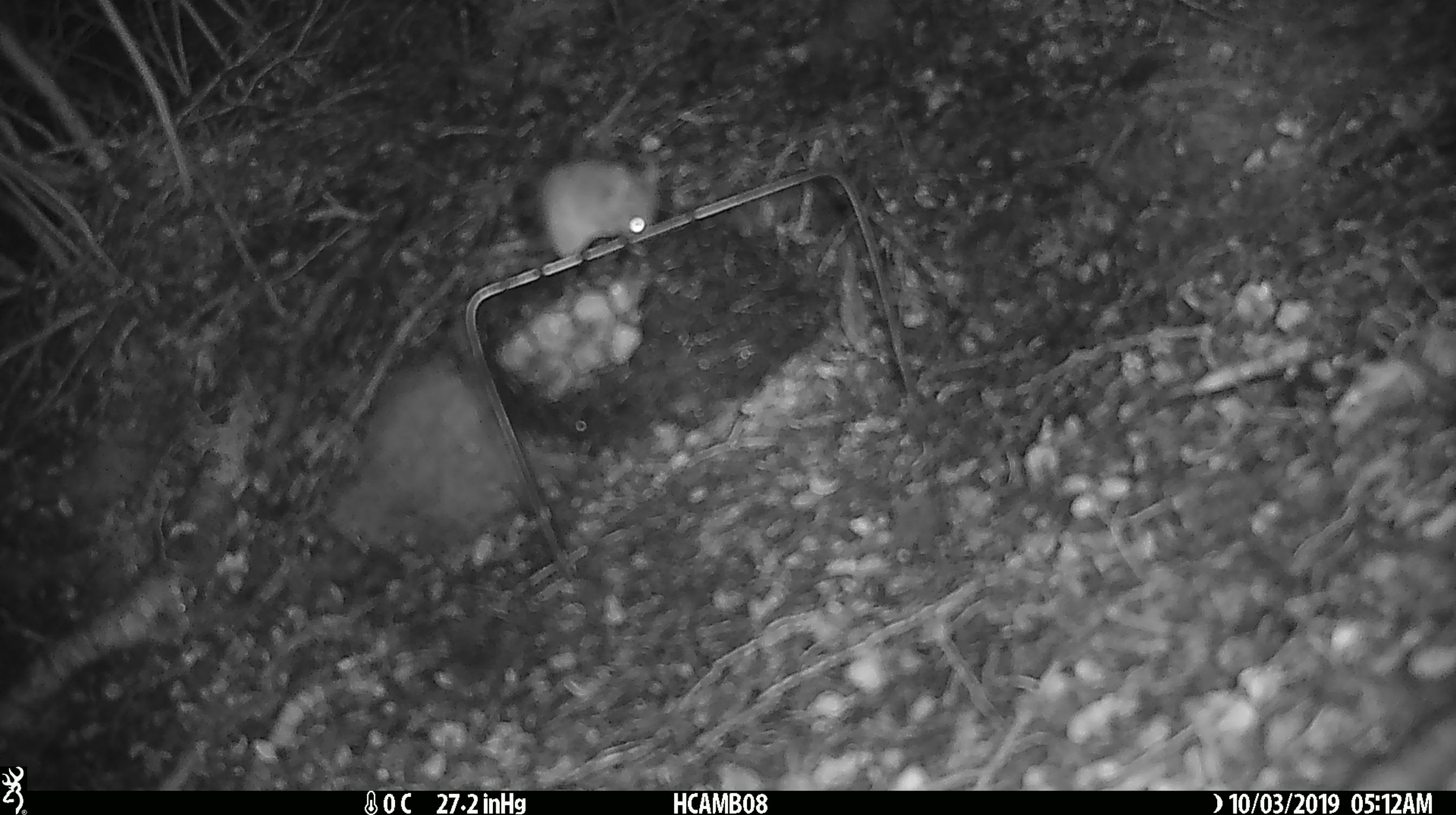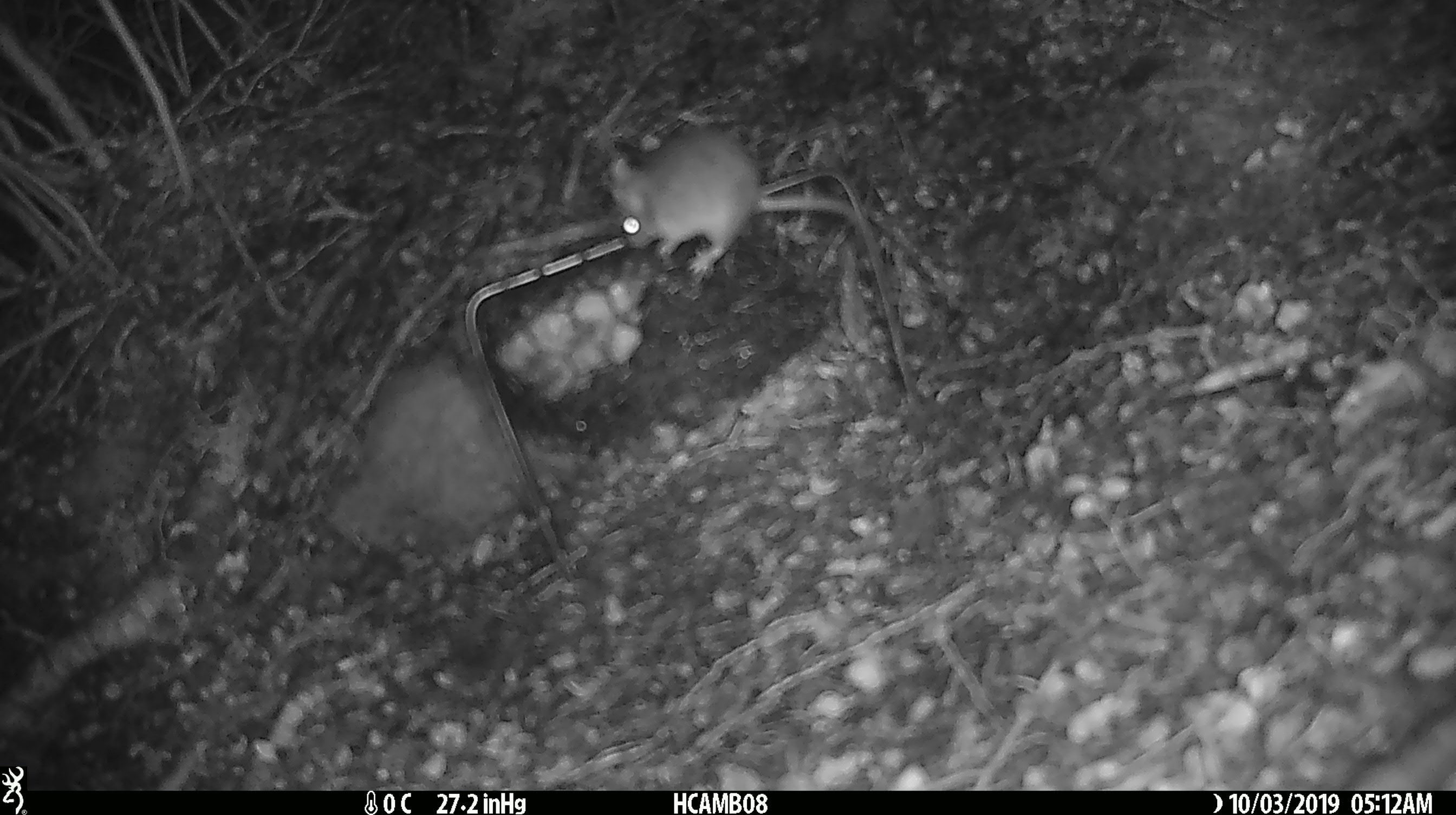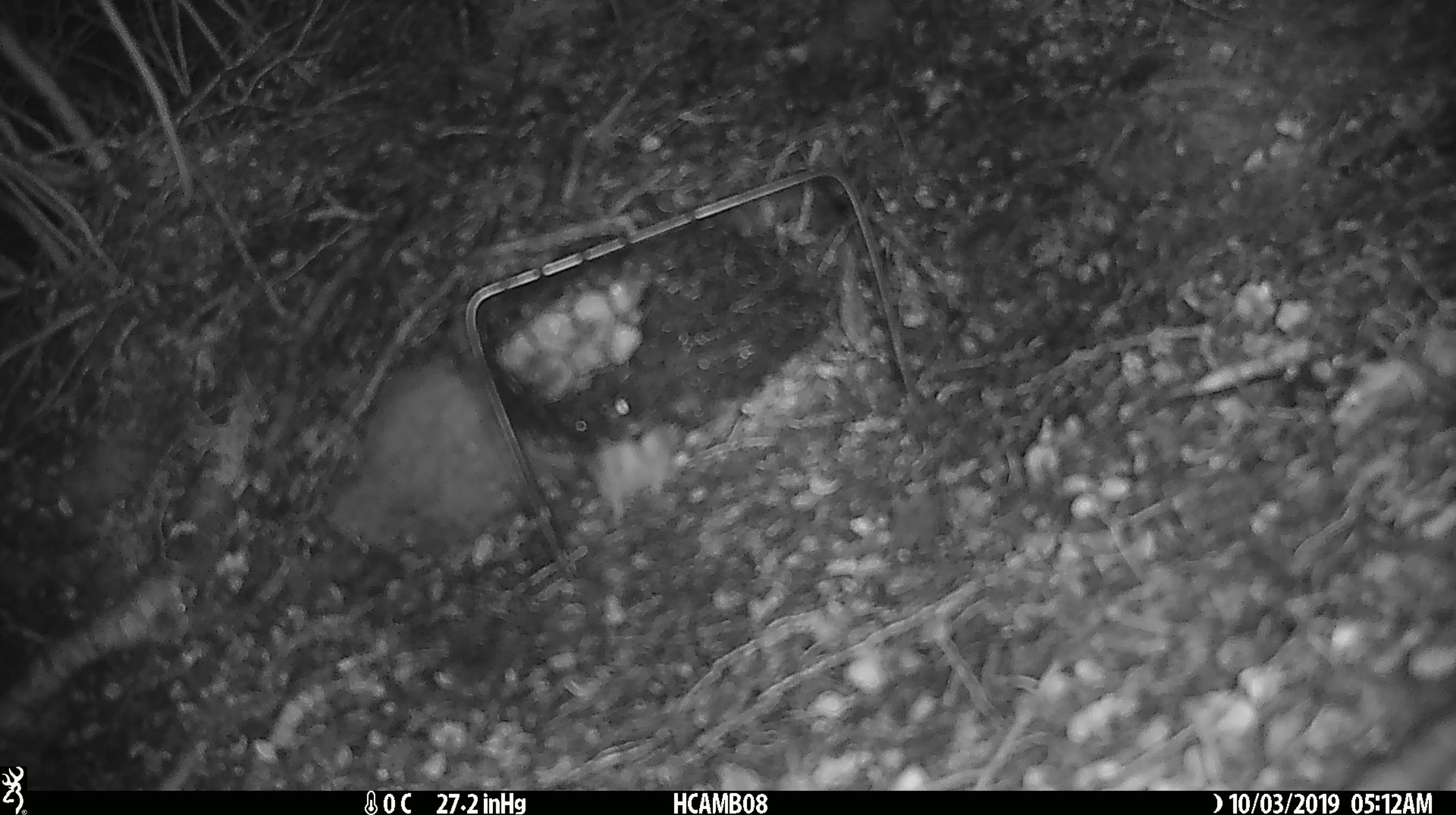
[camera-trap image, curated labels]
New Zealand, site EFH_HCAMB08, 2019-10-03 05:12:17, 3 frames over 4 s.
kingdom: Animalia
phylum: Chordata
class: Mammalia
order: Rodentia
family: Muridae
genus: Mus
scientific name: Mus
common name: mouse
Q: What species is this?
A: Mouse (Mus).